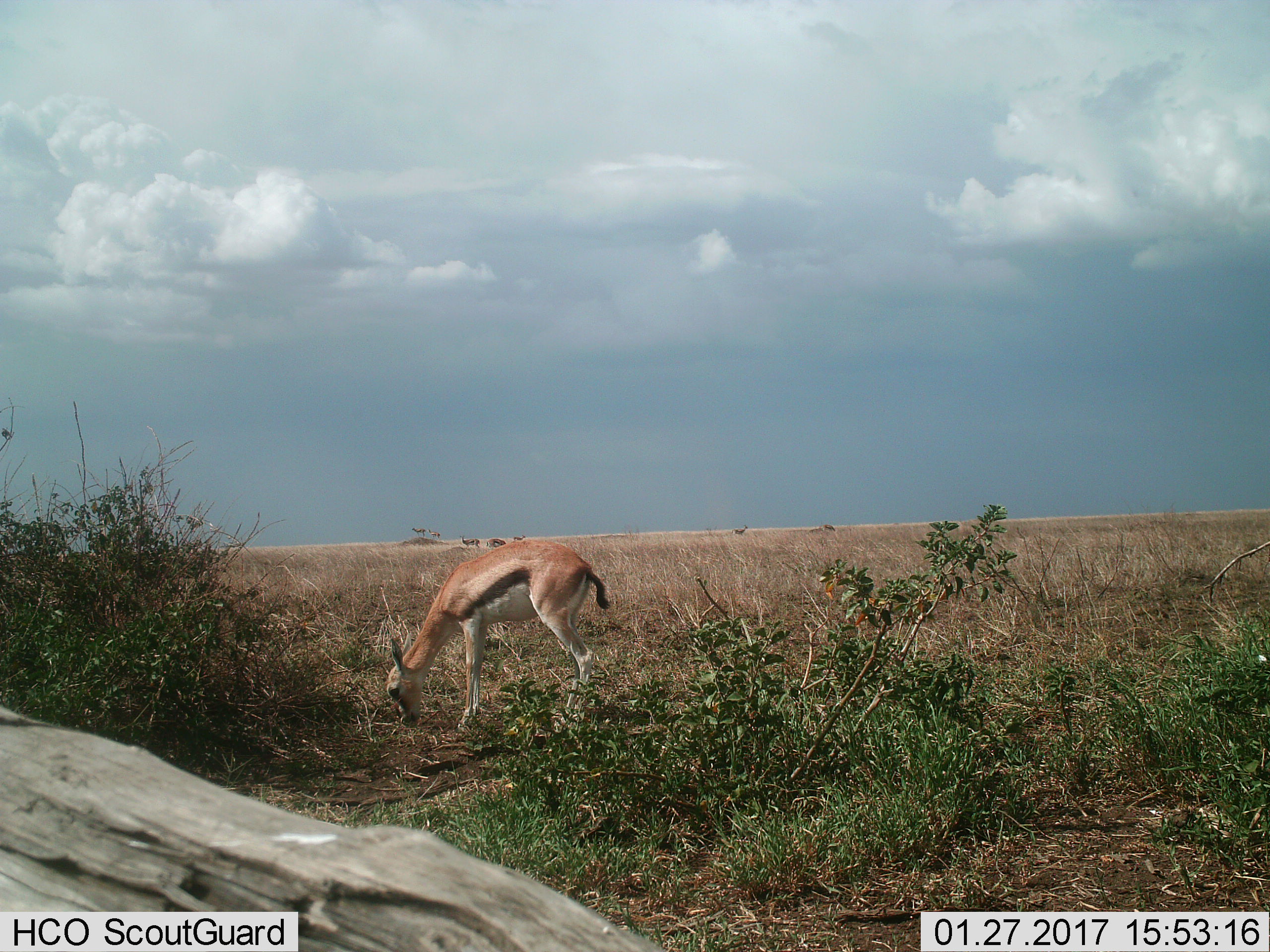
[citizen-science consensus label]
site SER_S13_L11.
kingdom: Animalia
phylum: Chordata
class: Mammalia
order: Artiodactyla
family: Bovidae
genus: Eudorcas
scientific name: Eudorcas thomsonii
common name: thomson's gazelle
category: gazellethomsons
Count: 8.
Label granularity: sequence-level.